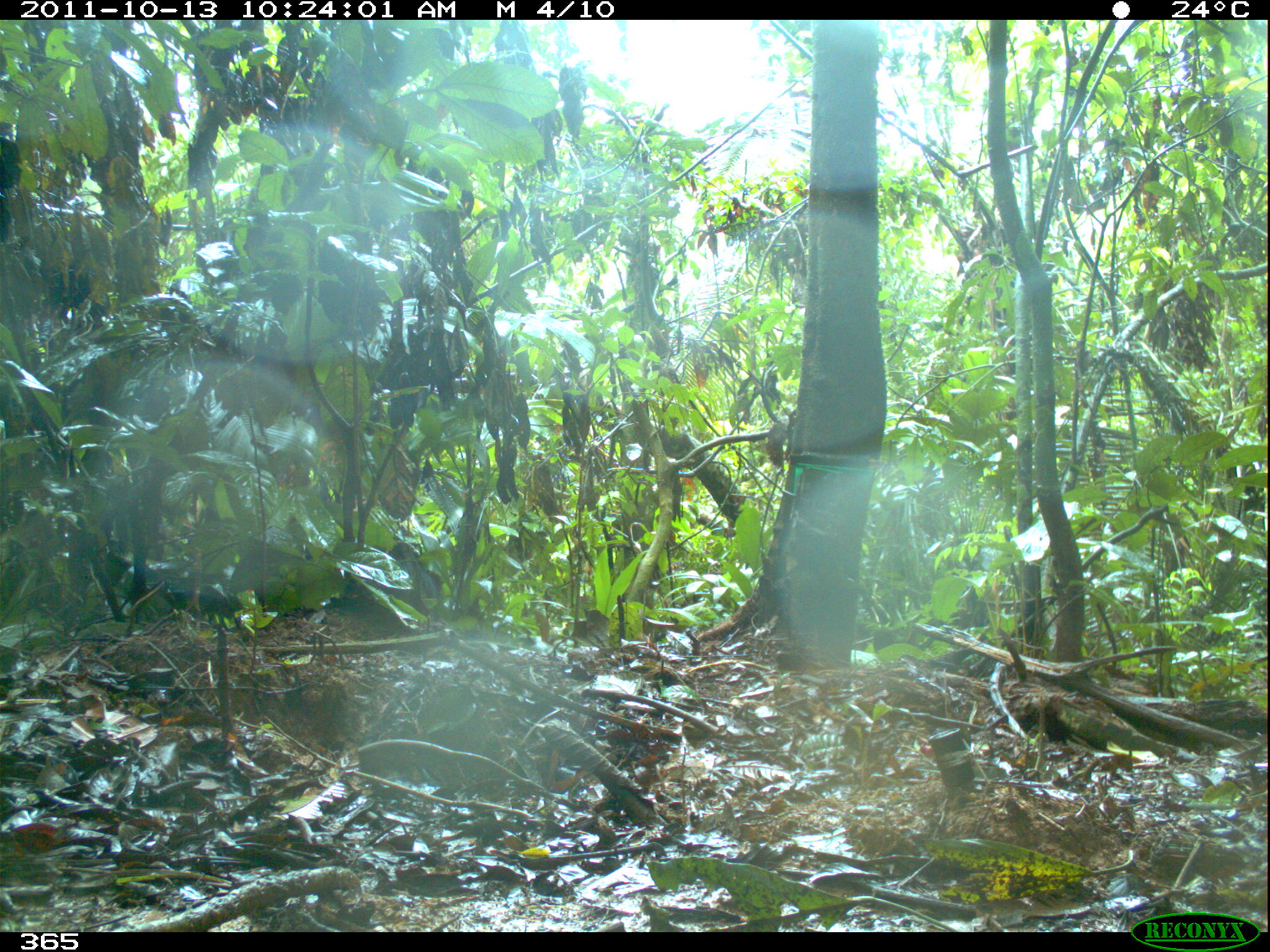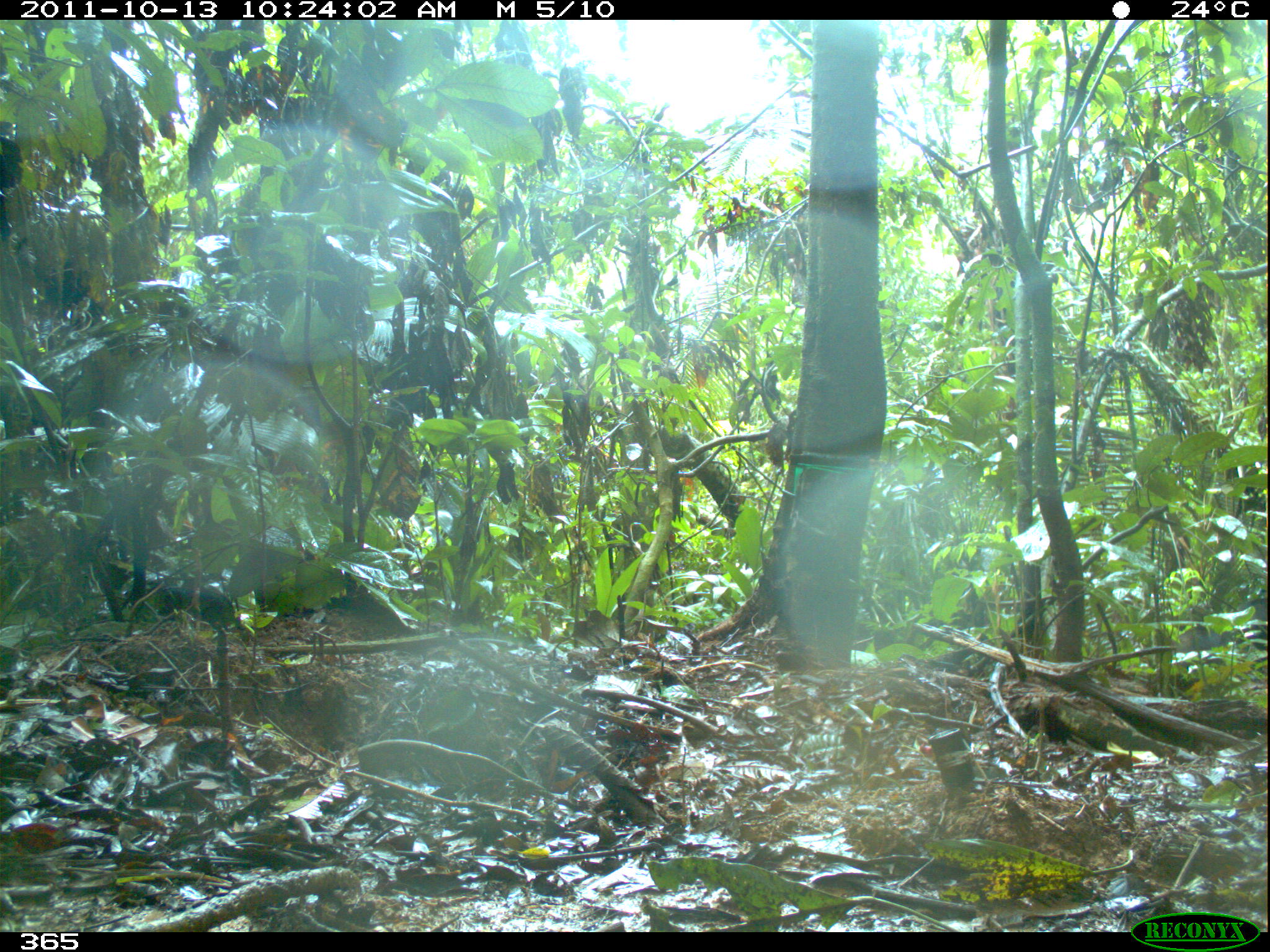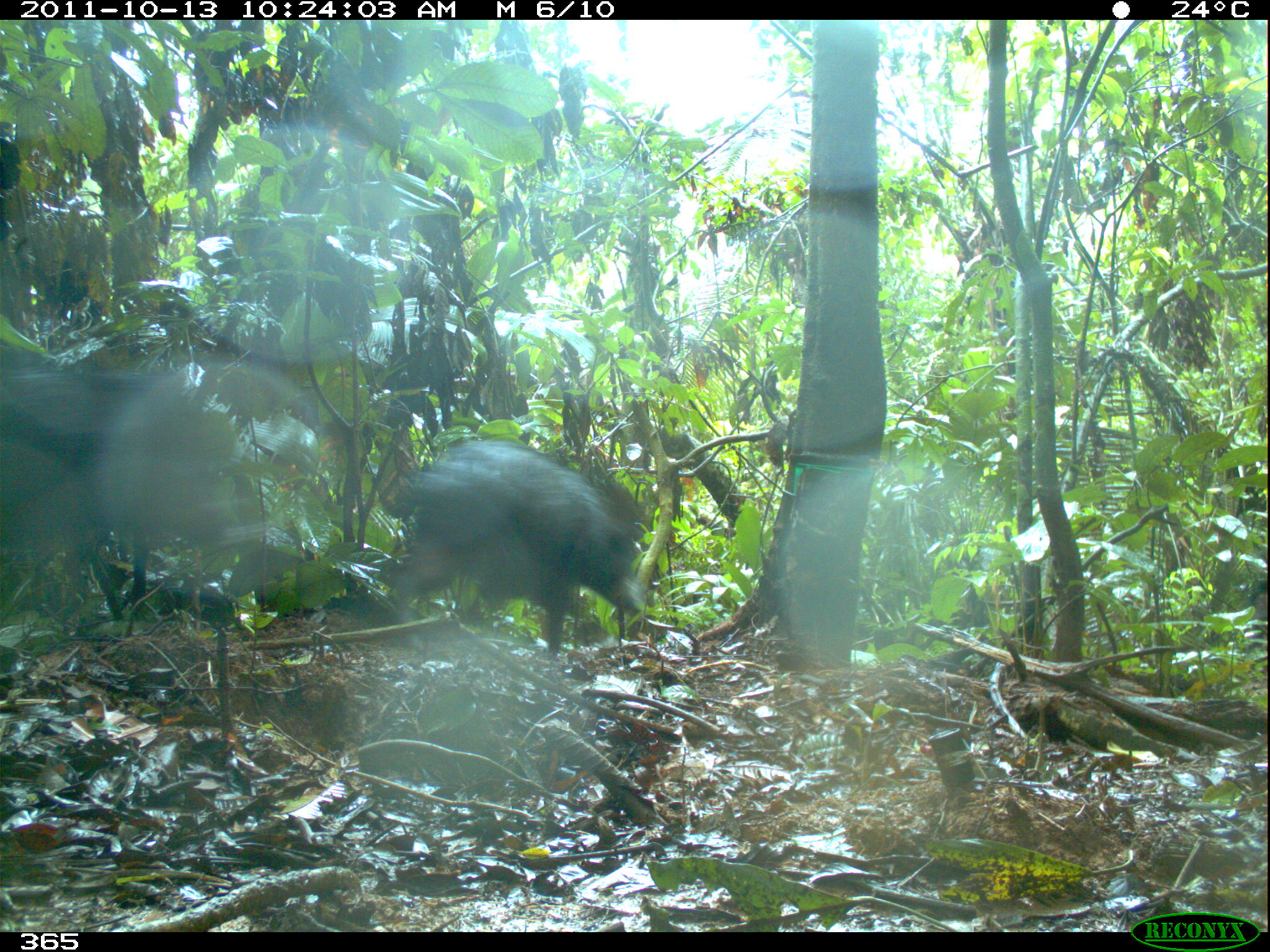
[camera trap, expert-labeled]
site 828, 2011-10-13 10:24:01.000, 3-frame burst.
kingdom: Animalia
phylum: Chordata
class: Mammalia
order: Artiodactyla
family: Tayassuidae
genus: Tayassu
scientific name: Tayassu pecari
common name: white-lipped peccary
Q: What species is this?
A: Tayassu pecari (white-lipped peccary).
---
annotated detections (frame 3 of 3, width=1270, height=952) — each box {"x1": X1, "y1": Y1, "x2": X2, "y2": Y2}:
tayassu pecari: {"x1": 382, "y1": 440, "x2": 645, "y2": 656}